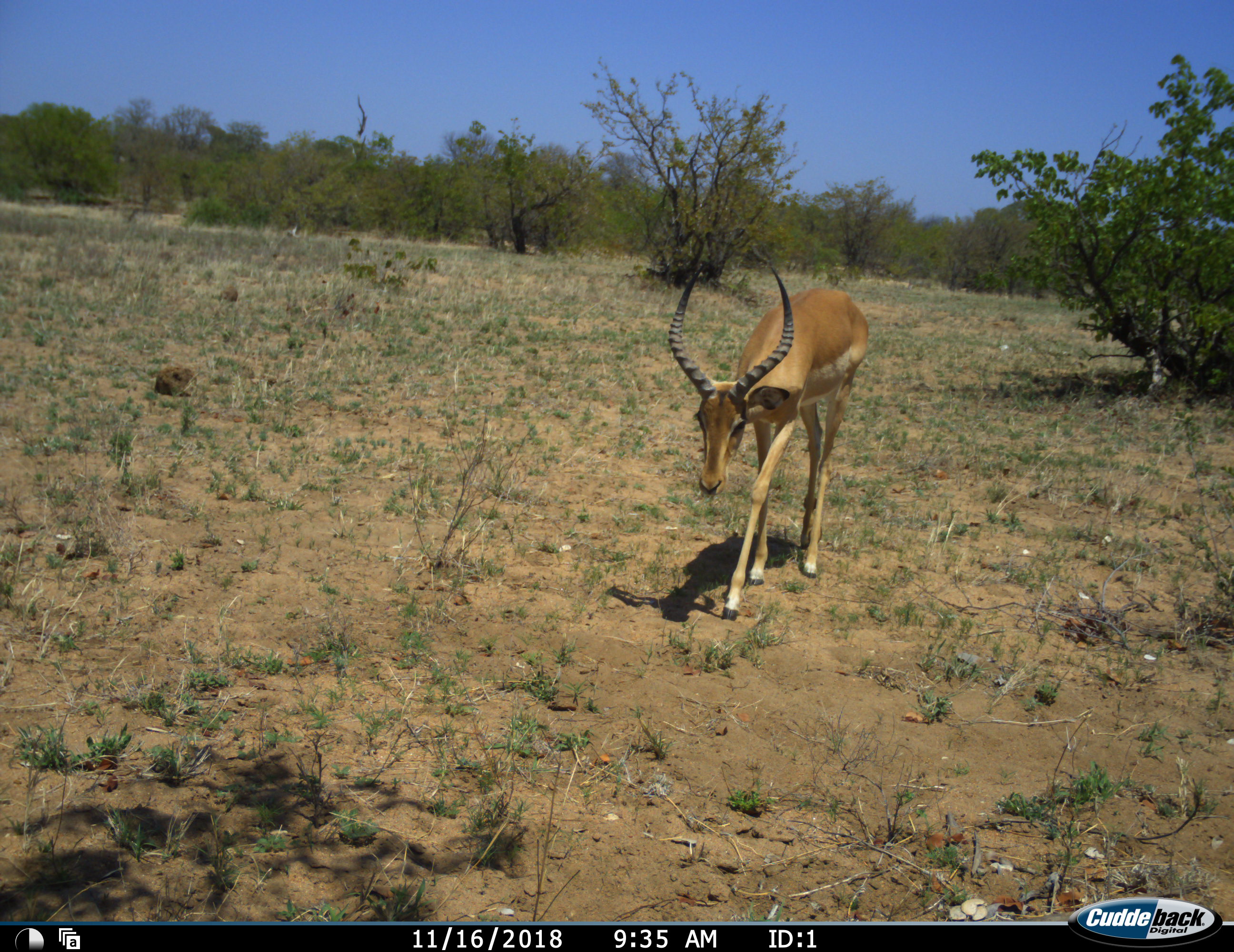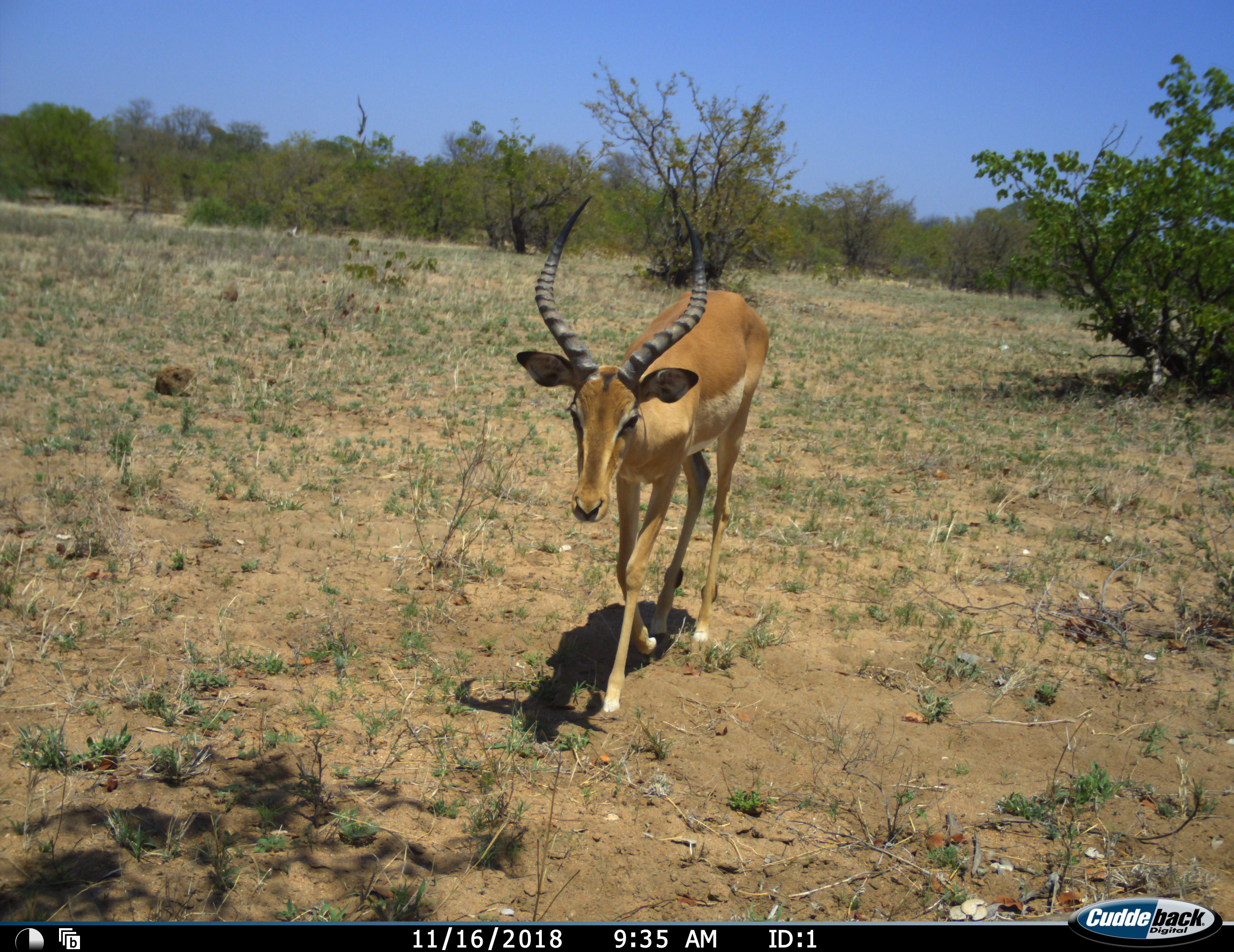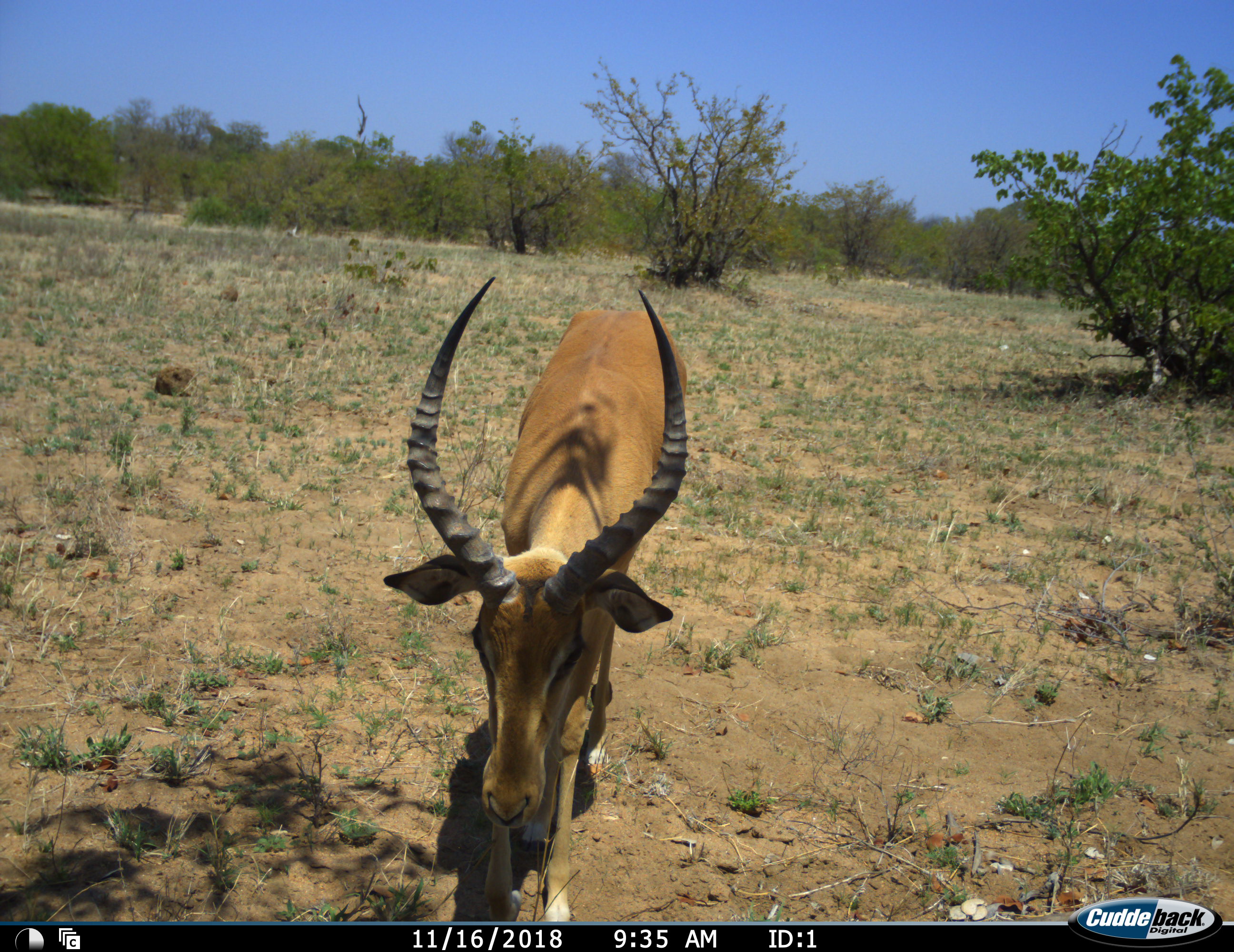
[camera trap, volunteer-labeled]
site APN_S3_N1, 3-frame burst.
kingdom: Animalia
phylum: Chordata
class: Mammalia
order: Artiodactyla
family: Bovidae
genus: Aepyceros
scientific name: Aepyceros melampus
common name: impala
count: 1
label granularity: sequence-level